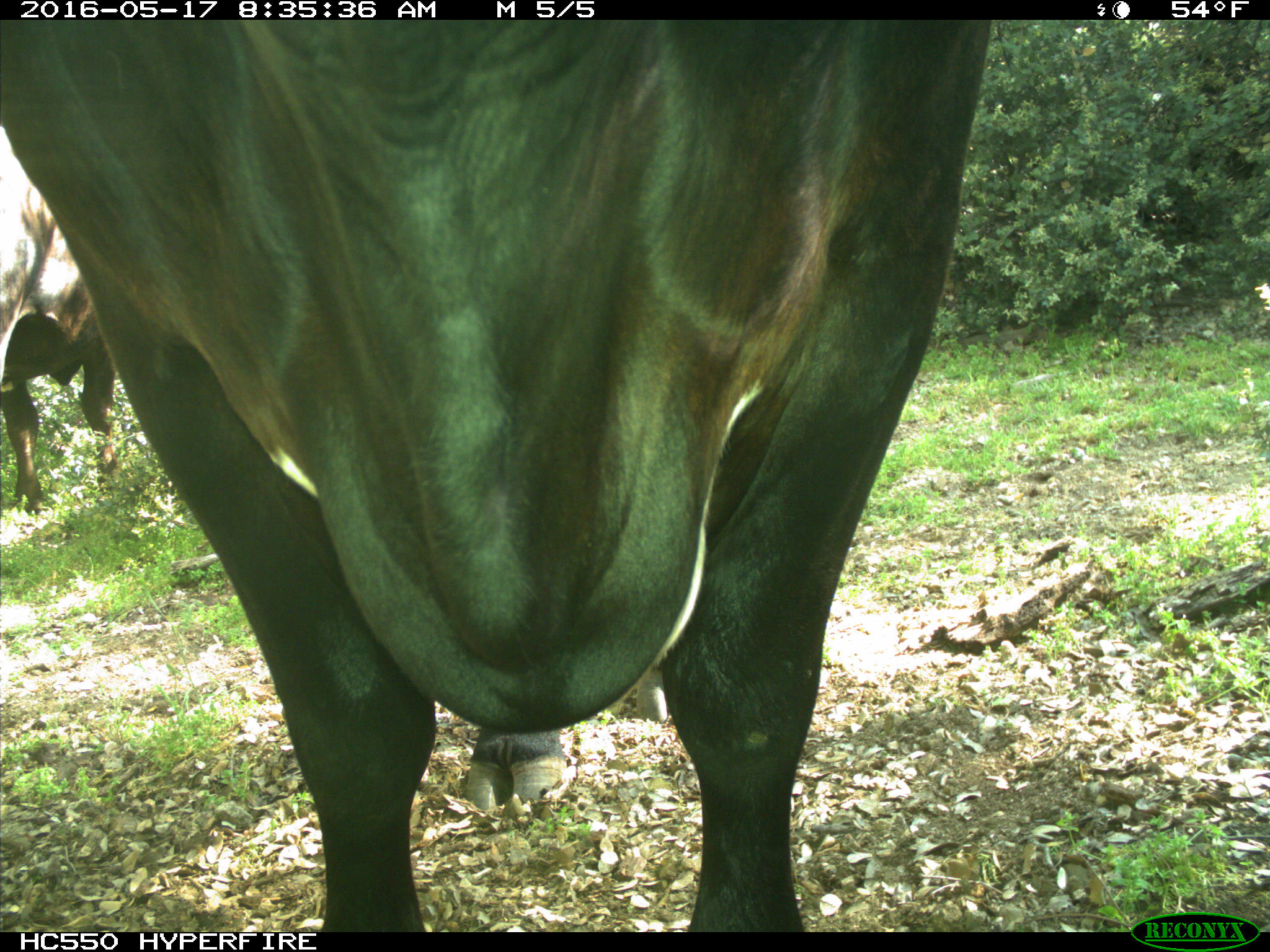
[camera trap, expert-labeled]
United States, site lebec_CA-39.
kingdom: Animalia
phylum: Chordata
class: Mammalia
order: Artiodactyla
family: Bovidae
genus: Bos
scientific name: Bos taurus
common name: domestic cow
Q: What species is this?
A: Bos taurus (domestic cow).